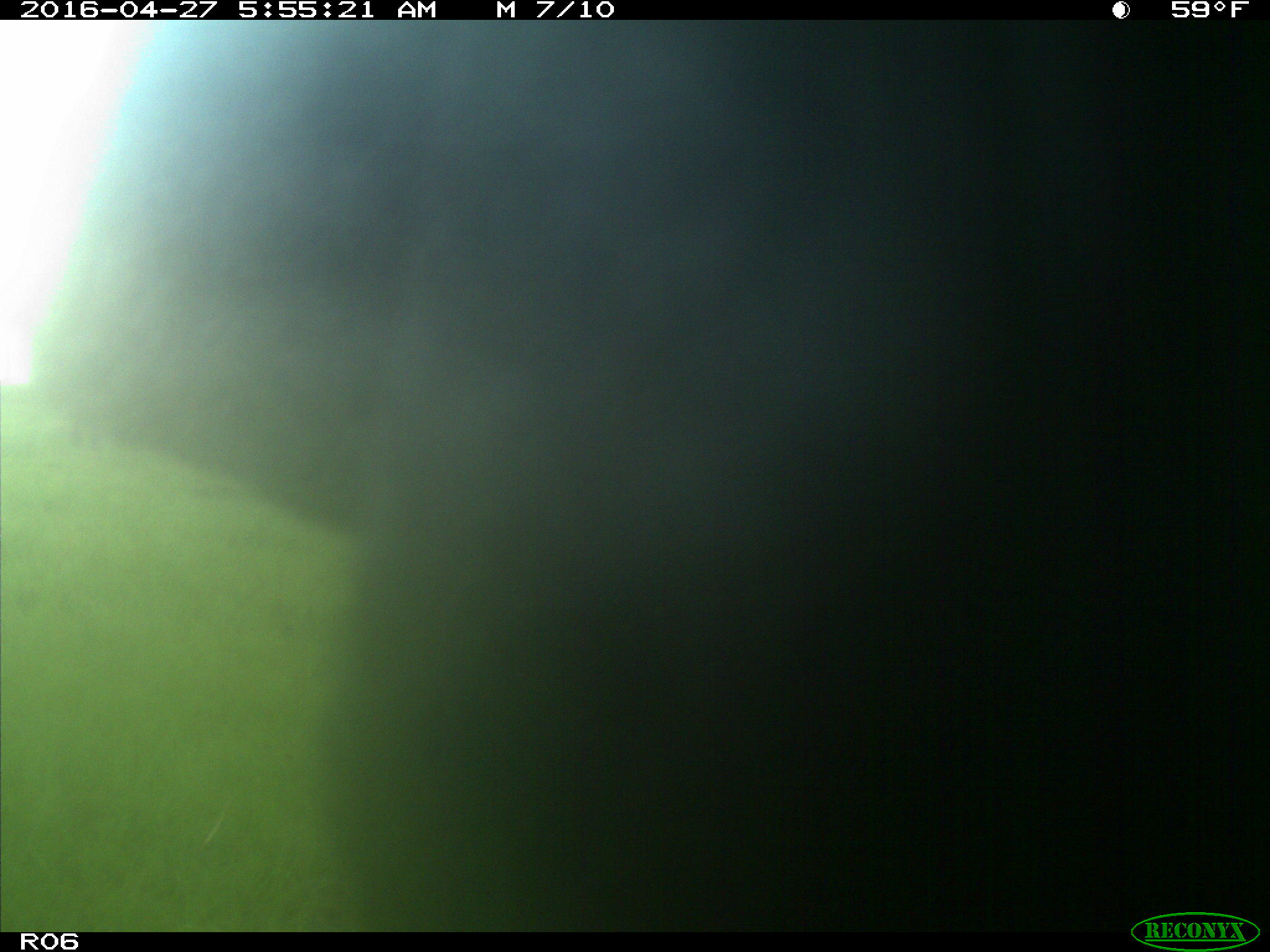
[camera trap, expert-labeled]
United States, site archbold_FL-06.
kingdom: Animalia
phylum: Chordata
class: Mammalia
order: Artiodactyla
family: Bovidae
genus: Bos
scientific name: Bos taurus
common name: domestic cow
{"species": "Bos taurus (domestic cow)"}